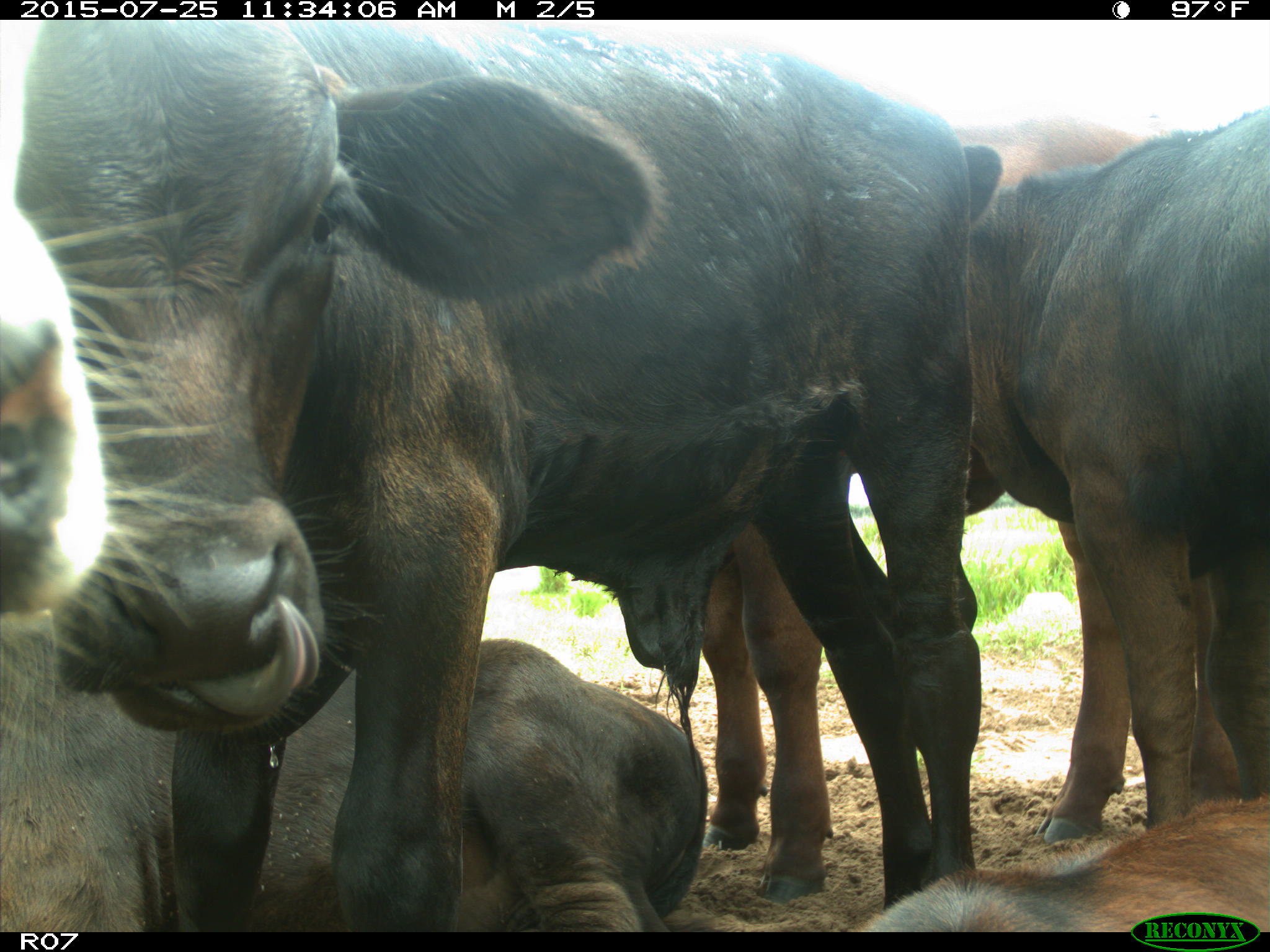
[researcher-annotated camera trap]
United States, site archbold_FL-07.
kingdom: Animalia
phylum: Chordata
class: Mammalia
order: Artiodactyla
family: Bovidae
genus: Bos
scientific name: Bos taurus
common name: domestic cow